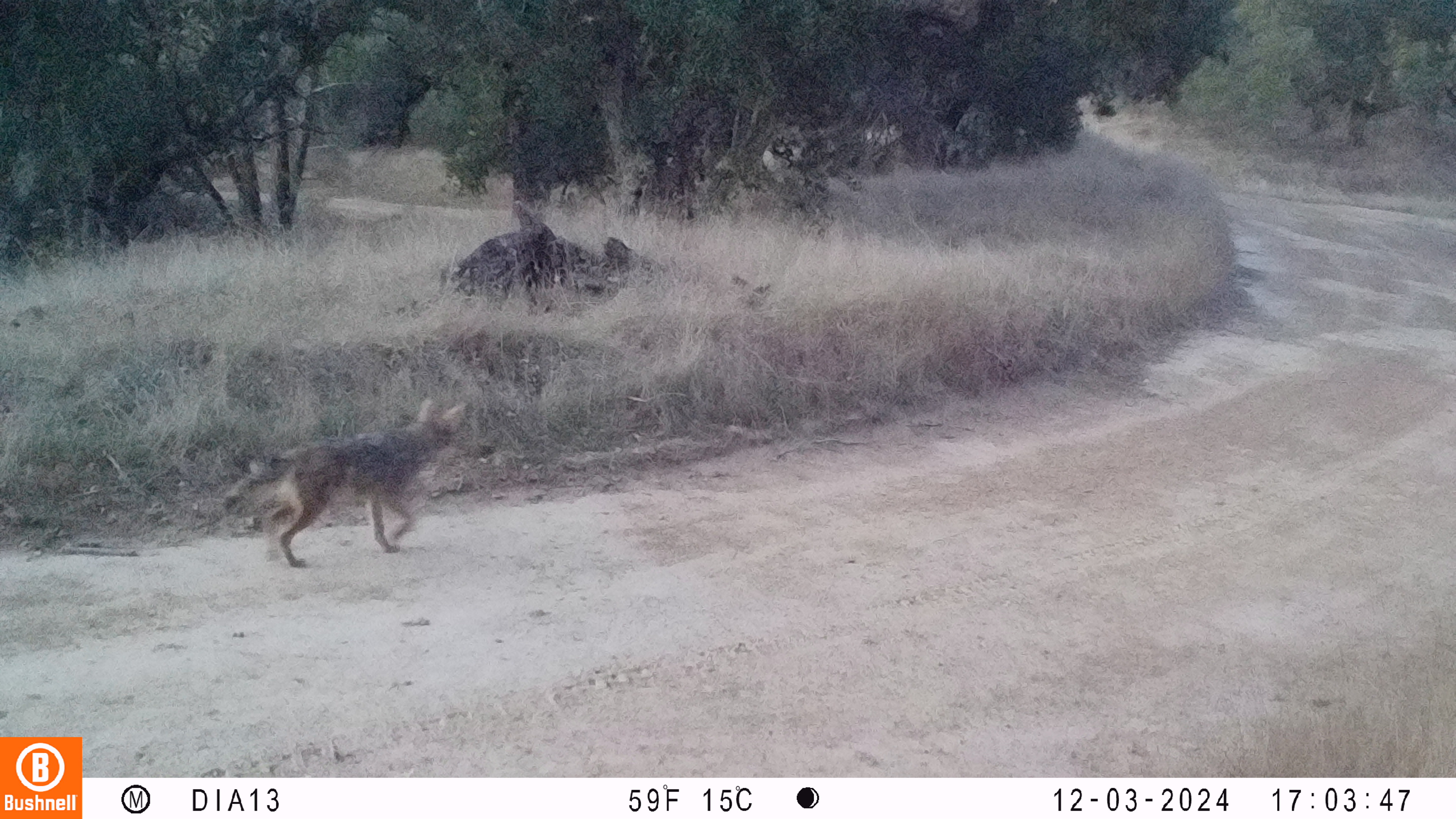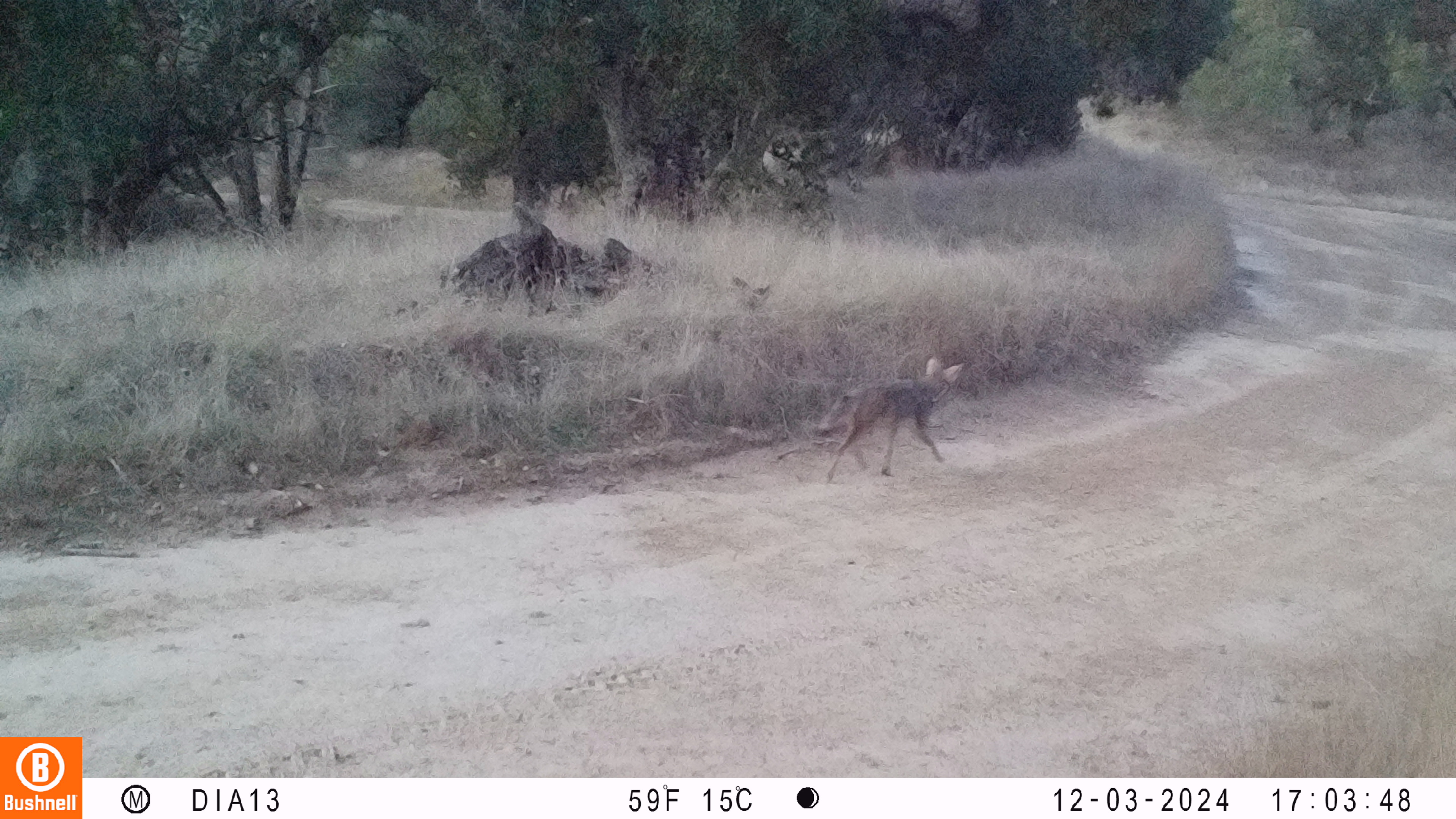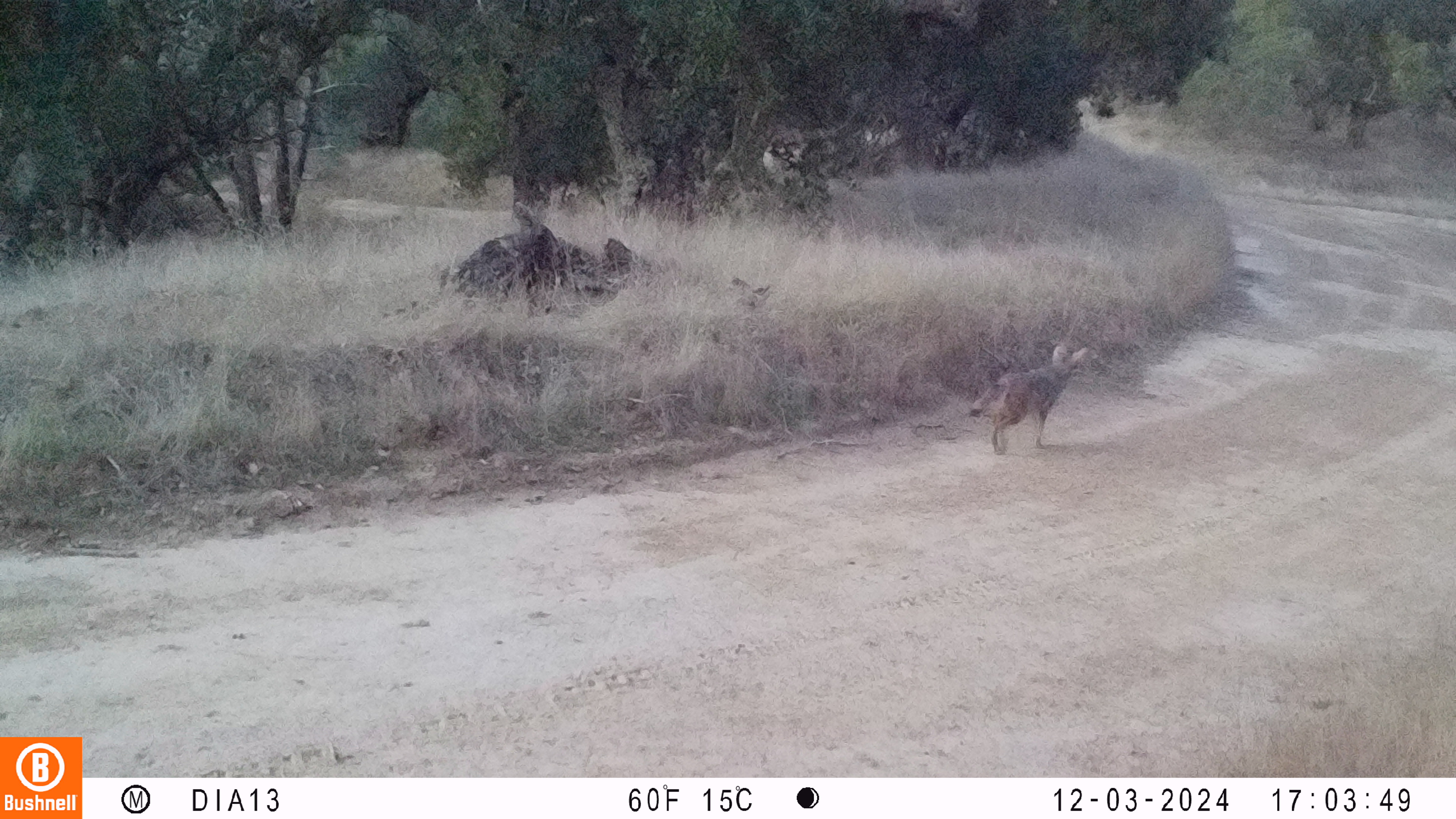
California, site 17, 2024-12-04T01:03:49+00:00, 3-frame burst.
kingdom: Animalia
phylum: Chordata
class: Mammalia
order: Carnivora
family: Canidae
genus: Canis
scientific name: Canis latrans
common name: coyote